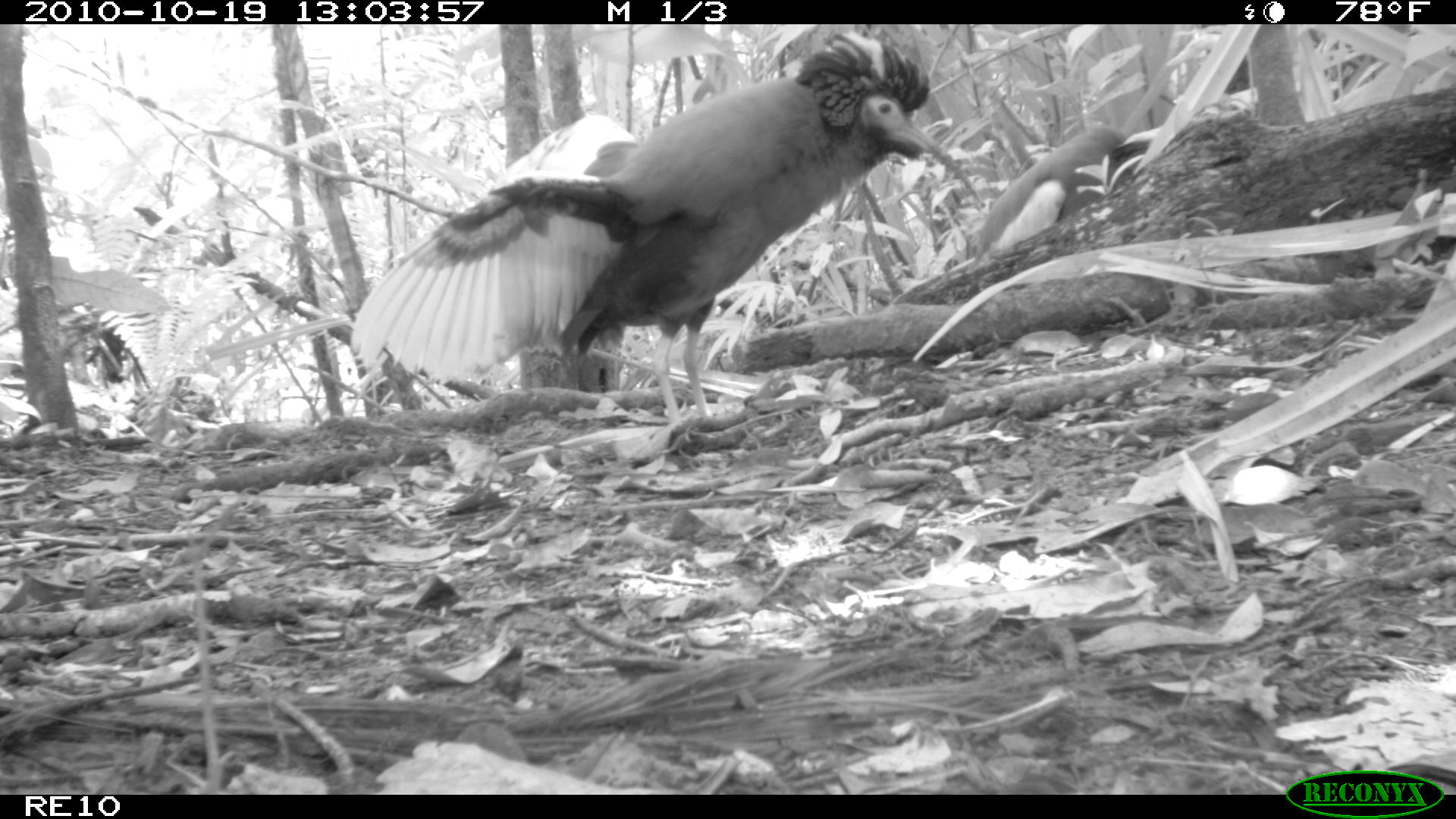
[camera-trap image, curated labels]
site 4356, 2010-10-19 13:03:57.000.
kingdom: Animalia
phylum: Chordata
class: Aves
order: Pelecaniformes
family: Threskiornithidae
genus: Lophotibis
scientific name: Lophotibis cristata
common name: madagascan ibis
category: lophotibis cristataa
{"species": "lophotibis cristataa (madagascan ibis) (Lophotibis cristata)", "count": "1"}